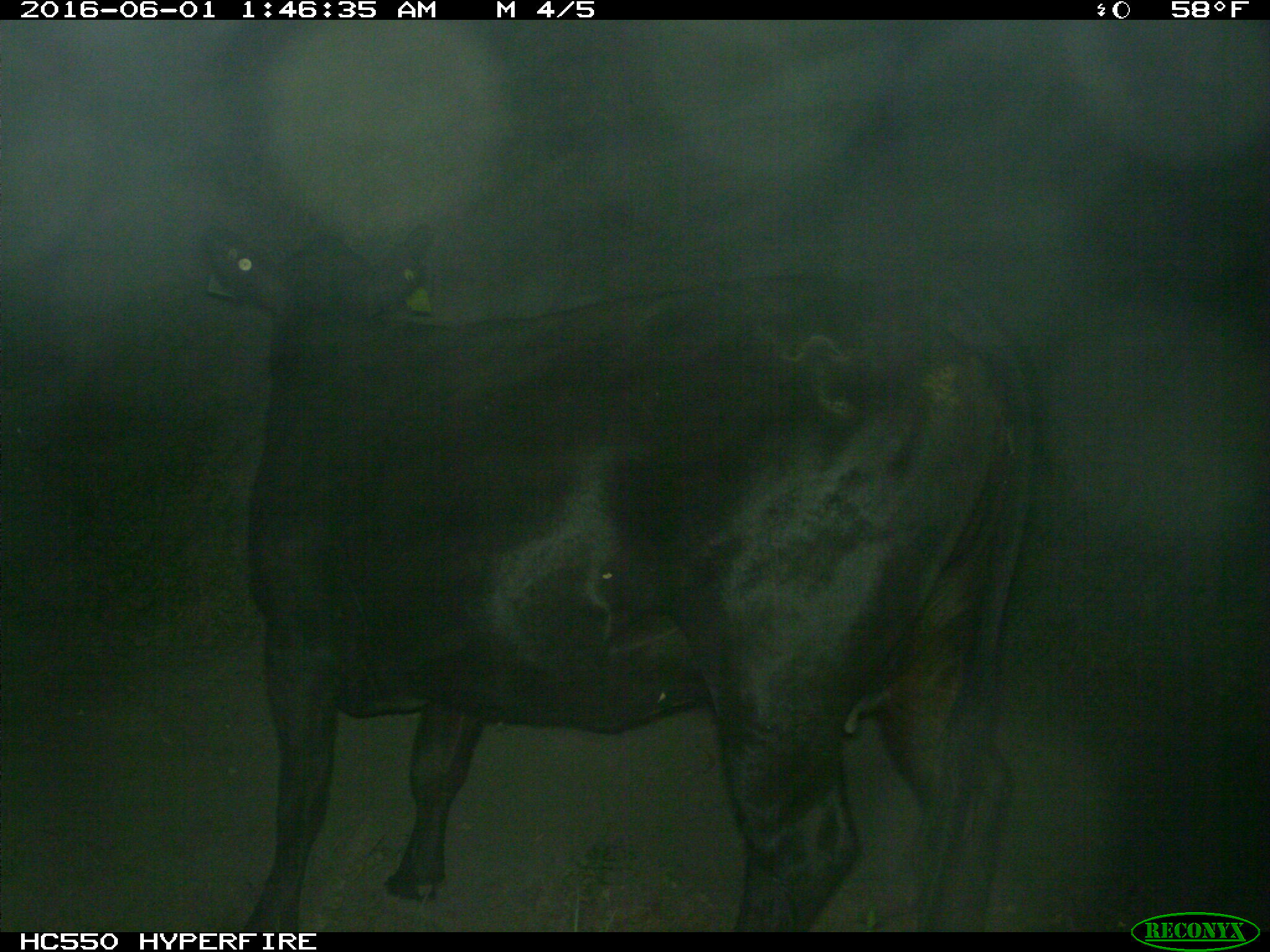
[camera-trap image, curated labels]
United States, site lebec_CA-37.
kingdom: Animalia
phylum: Chordata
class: Mammalia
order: Artiodactyla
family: Bovidae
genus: Bos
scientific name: Bos taurus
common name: domestic cow